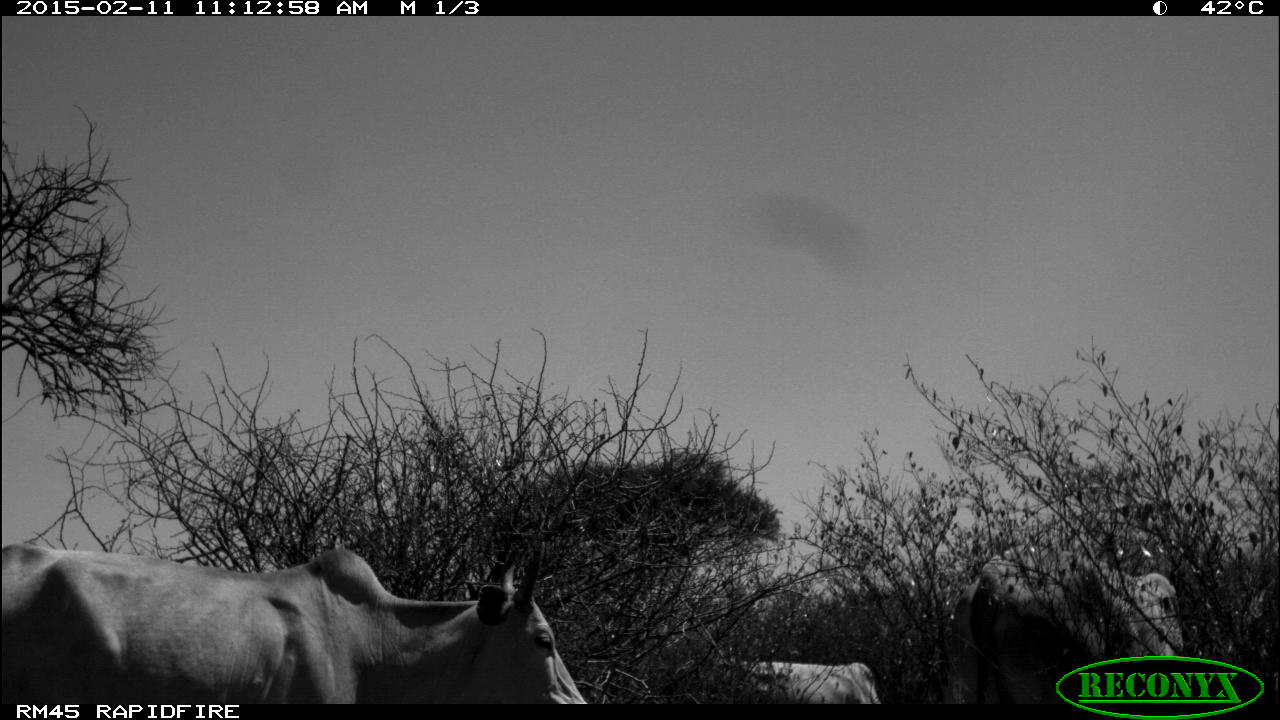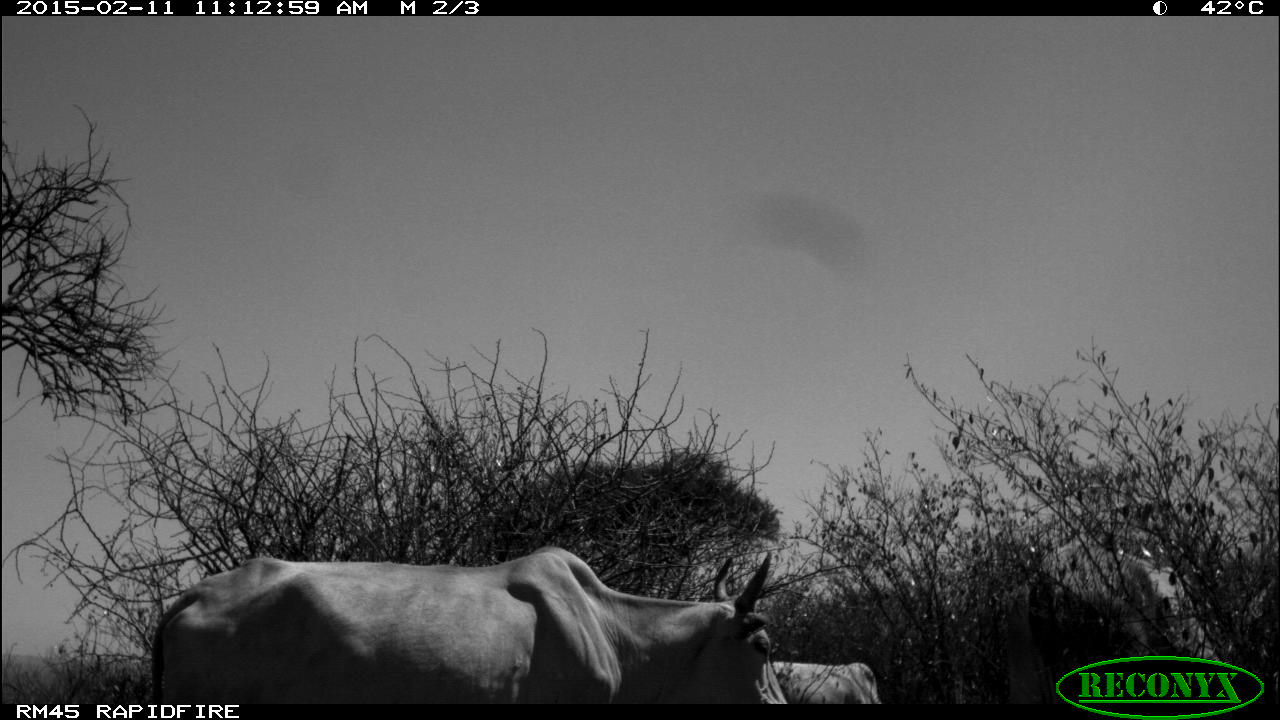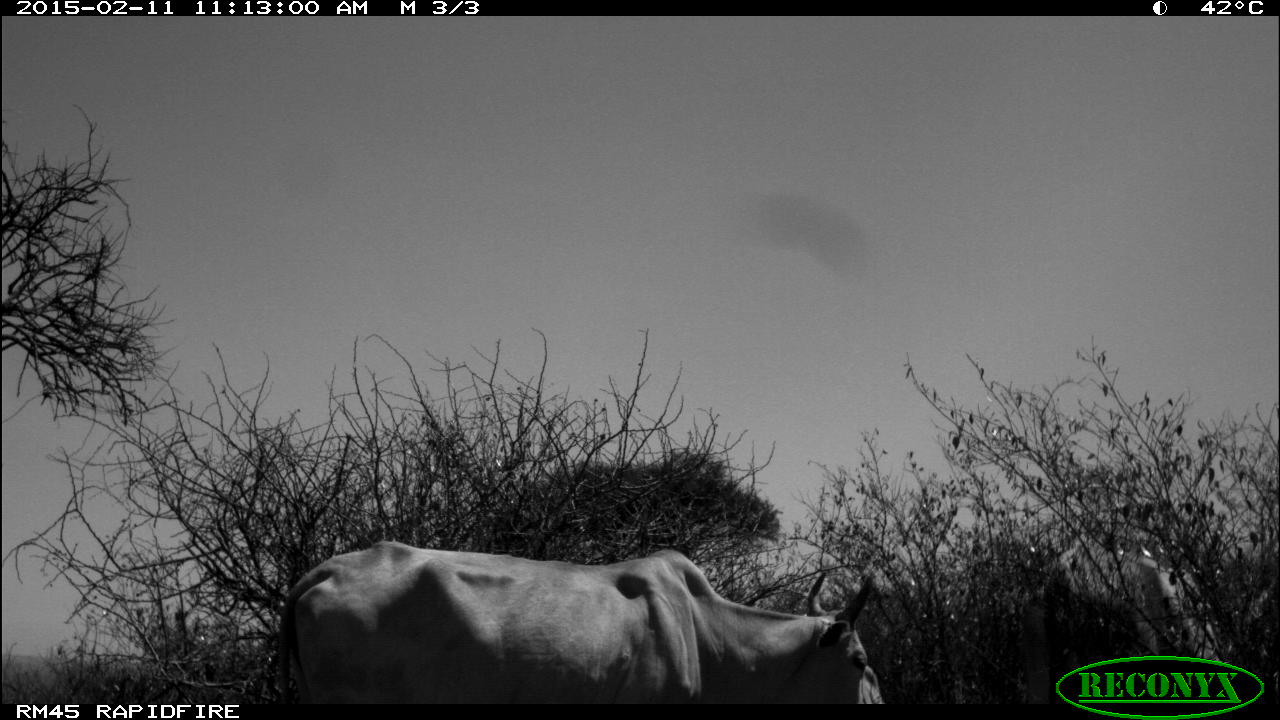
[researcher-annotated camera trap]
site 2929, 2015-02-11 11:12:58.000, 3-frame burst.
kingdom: Animalia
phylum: Chordata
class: Mammalia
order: Artiodactyla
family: Bovidae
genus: Bos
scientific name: Bos taurus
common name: domestic cattle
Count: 5.